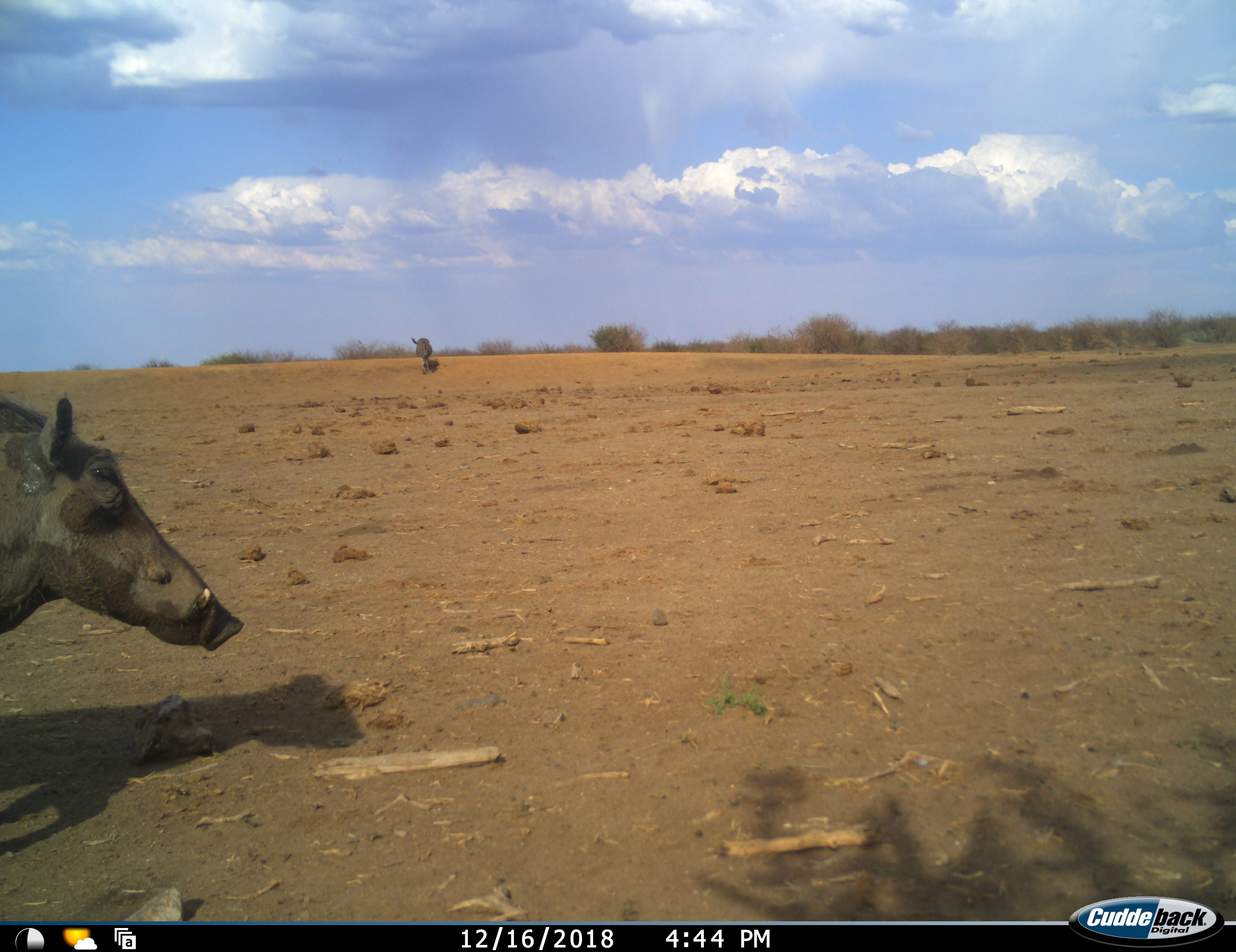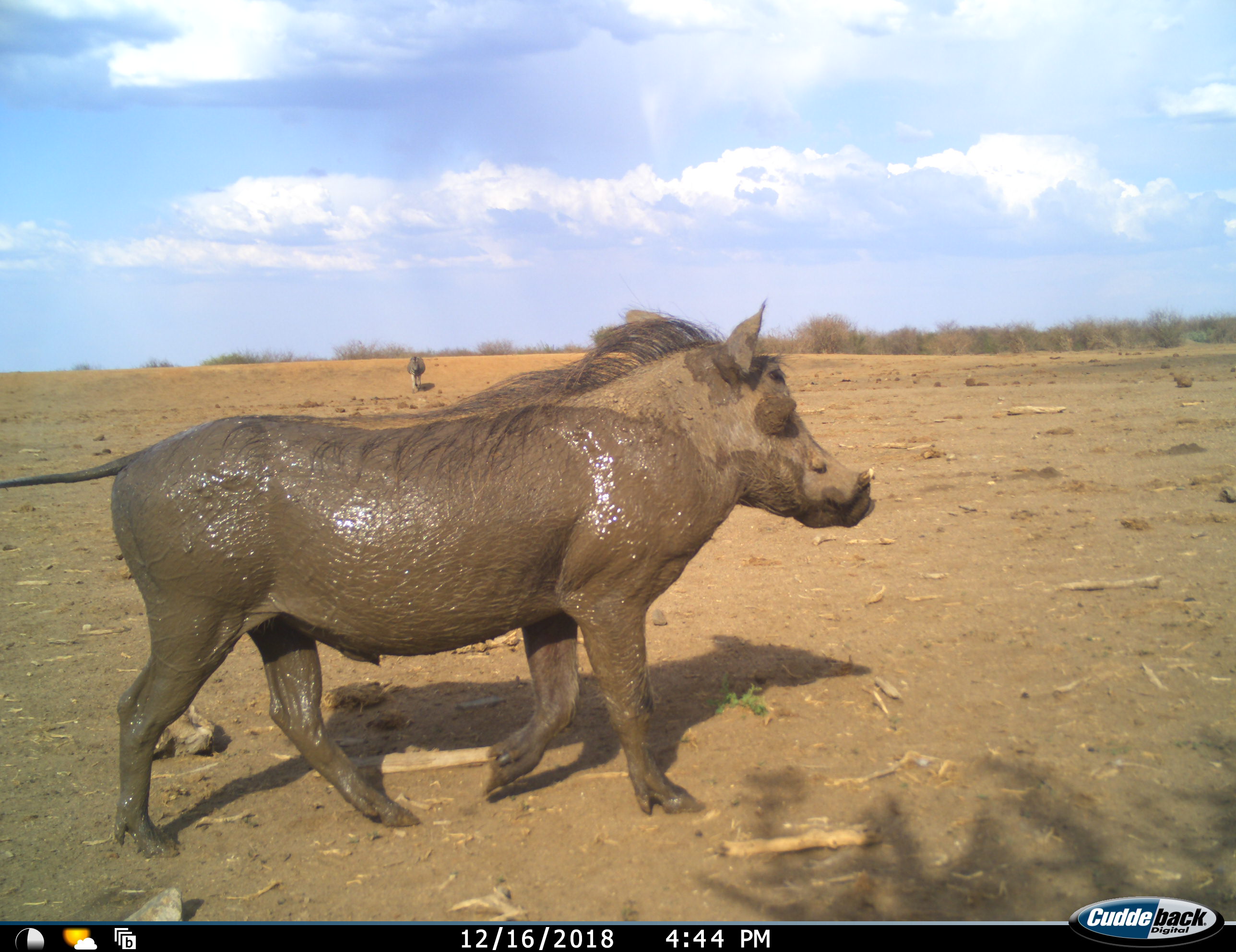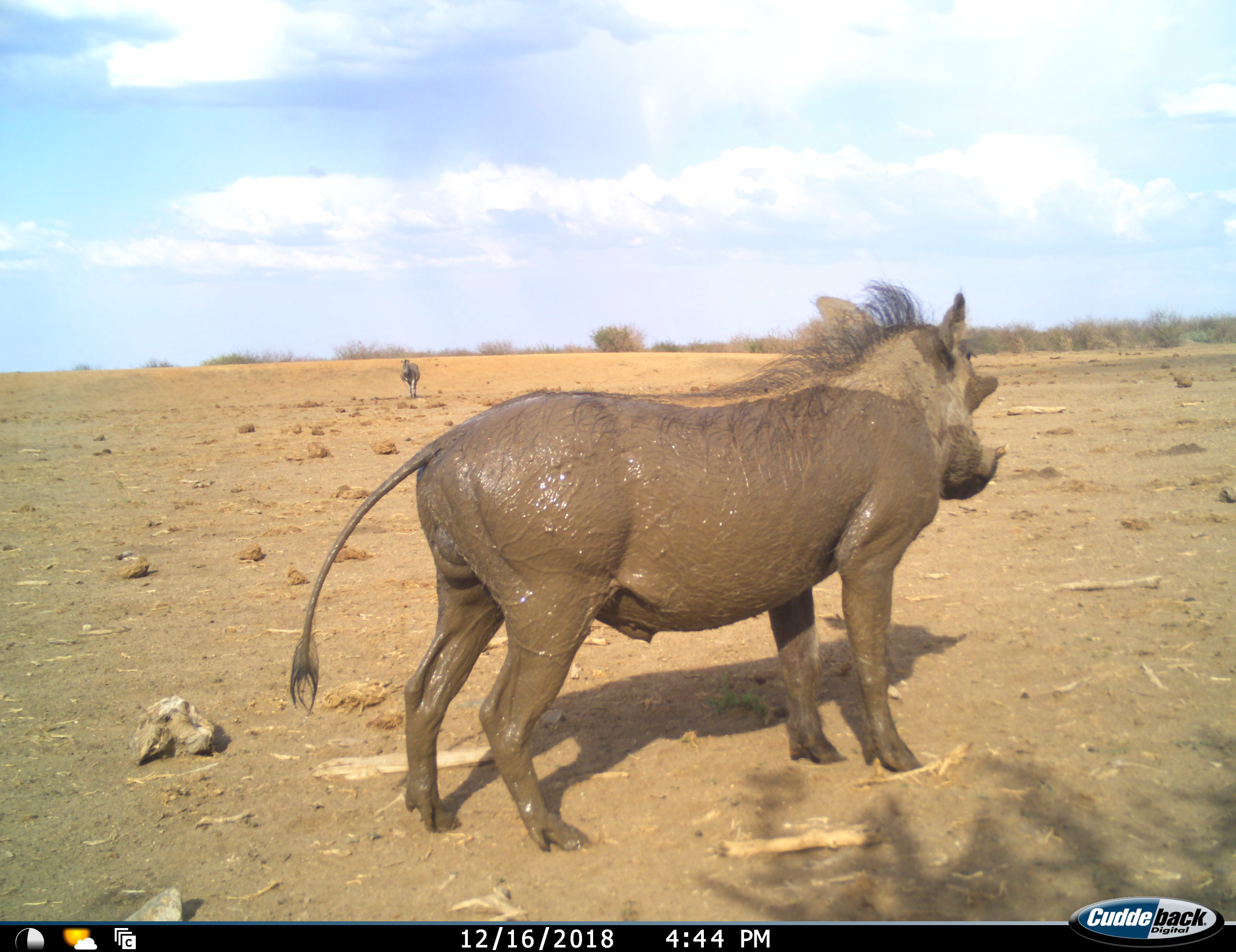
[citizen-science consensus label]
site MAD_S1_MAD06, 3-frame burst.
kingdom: Animalia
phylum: Chordata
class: Mammalia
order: Artiodactyla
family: Suidae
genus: Phacochoerus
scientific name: Phacochoerus africanus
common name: warthog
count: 1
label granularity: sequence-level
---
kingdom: Animalia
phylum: Chordata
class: Mammalia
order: Perissodactyla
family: Equidae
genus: Equus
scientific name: Equus quagga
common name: plains zebra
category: zebraplains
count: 1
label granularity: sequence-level